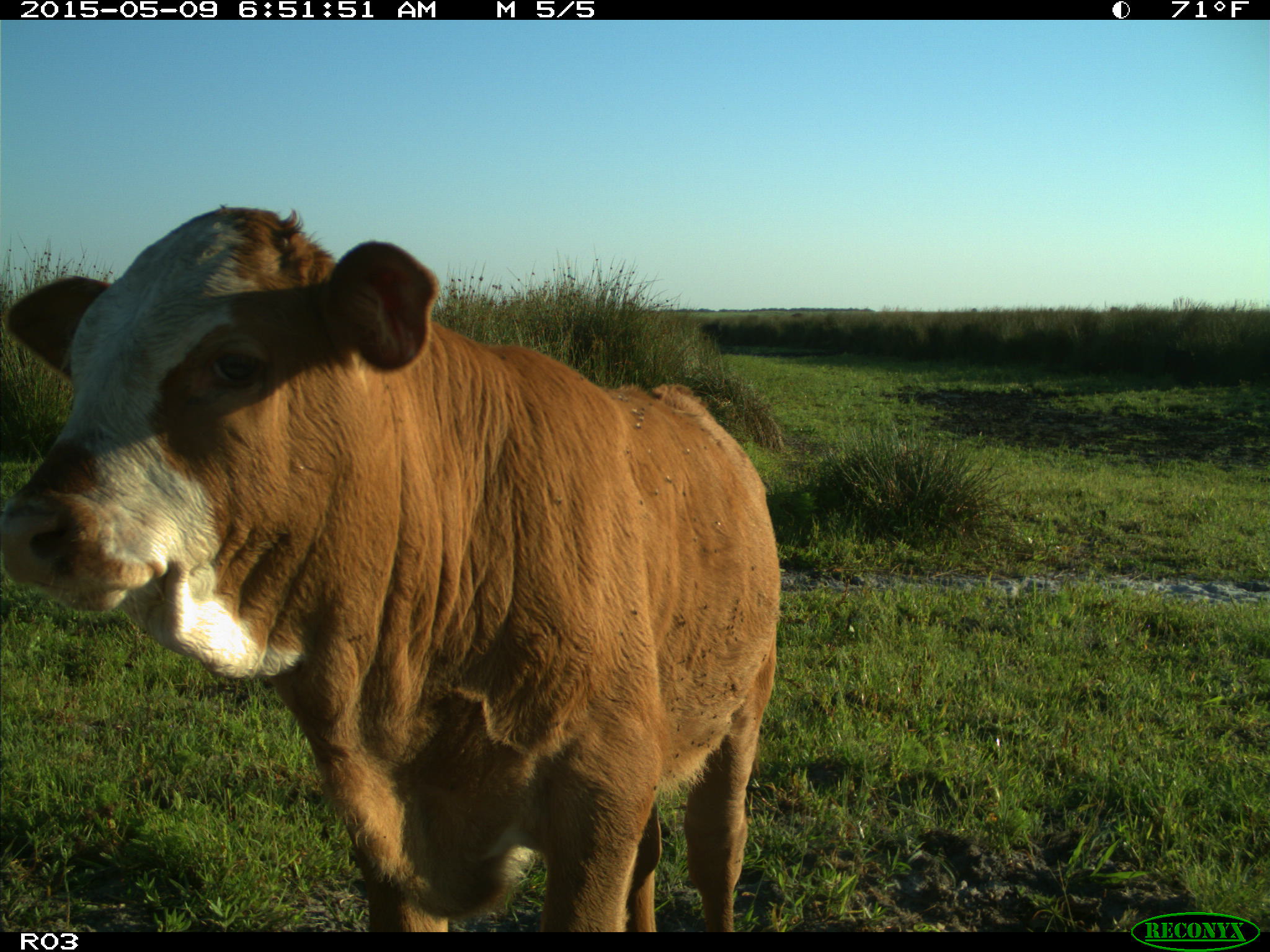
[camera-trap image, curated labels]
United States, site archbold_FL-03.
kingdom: Animalia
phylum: Chordata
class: Mammalia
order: Artiodactyla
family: Bovidae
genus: Bos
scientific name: Bos taurus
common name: domestic cow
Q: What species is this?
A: Bos taurus (domestic cow).